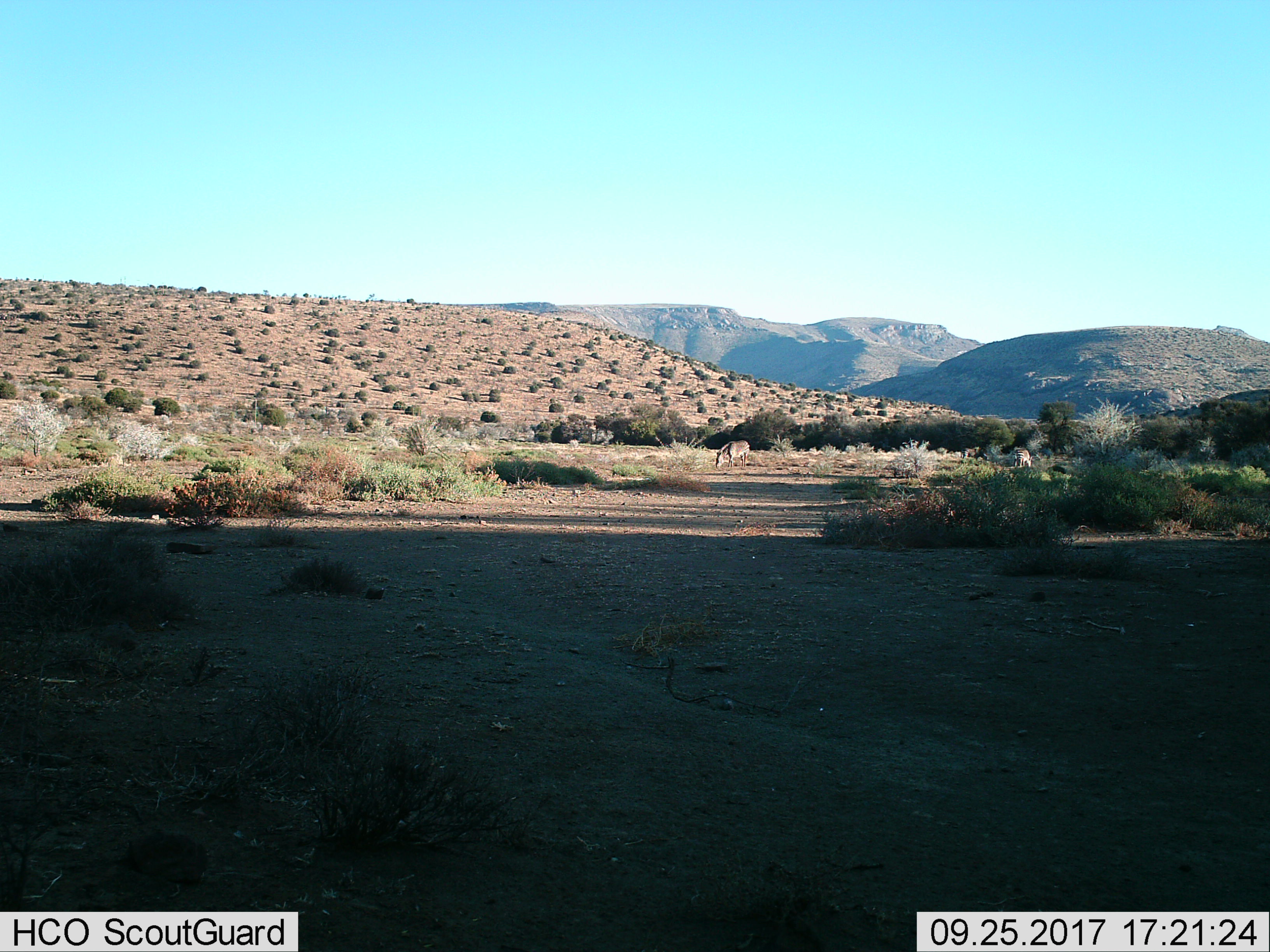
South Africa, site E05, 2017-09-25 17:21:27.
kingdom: Animalia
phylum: Chordata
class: Mammalia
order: Perissodactyla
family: Equidae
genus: Equus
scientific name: Equus zebra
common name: mountain zebra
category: zebramountain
Zebramountain (mountain zebra) (Equus zebra), count 3. Behavior (volunteer vote fractions): standing 17%, resting 0%, moving 0%, interacting 0%. Young present (vote fraction): 0%. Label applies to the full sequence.